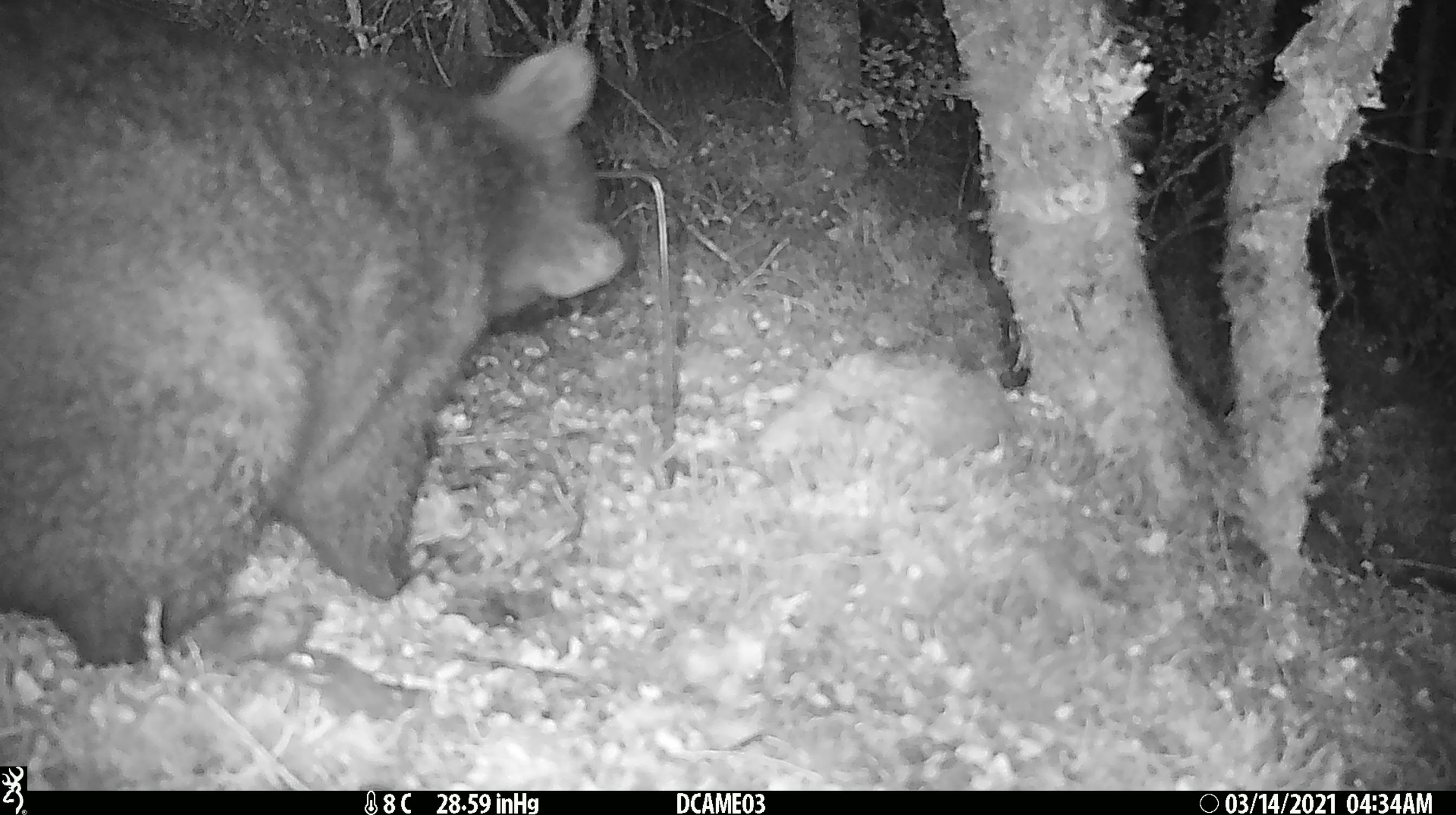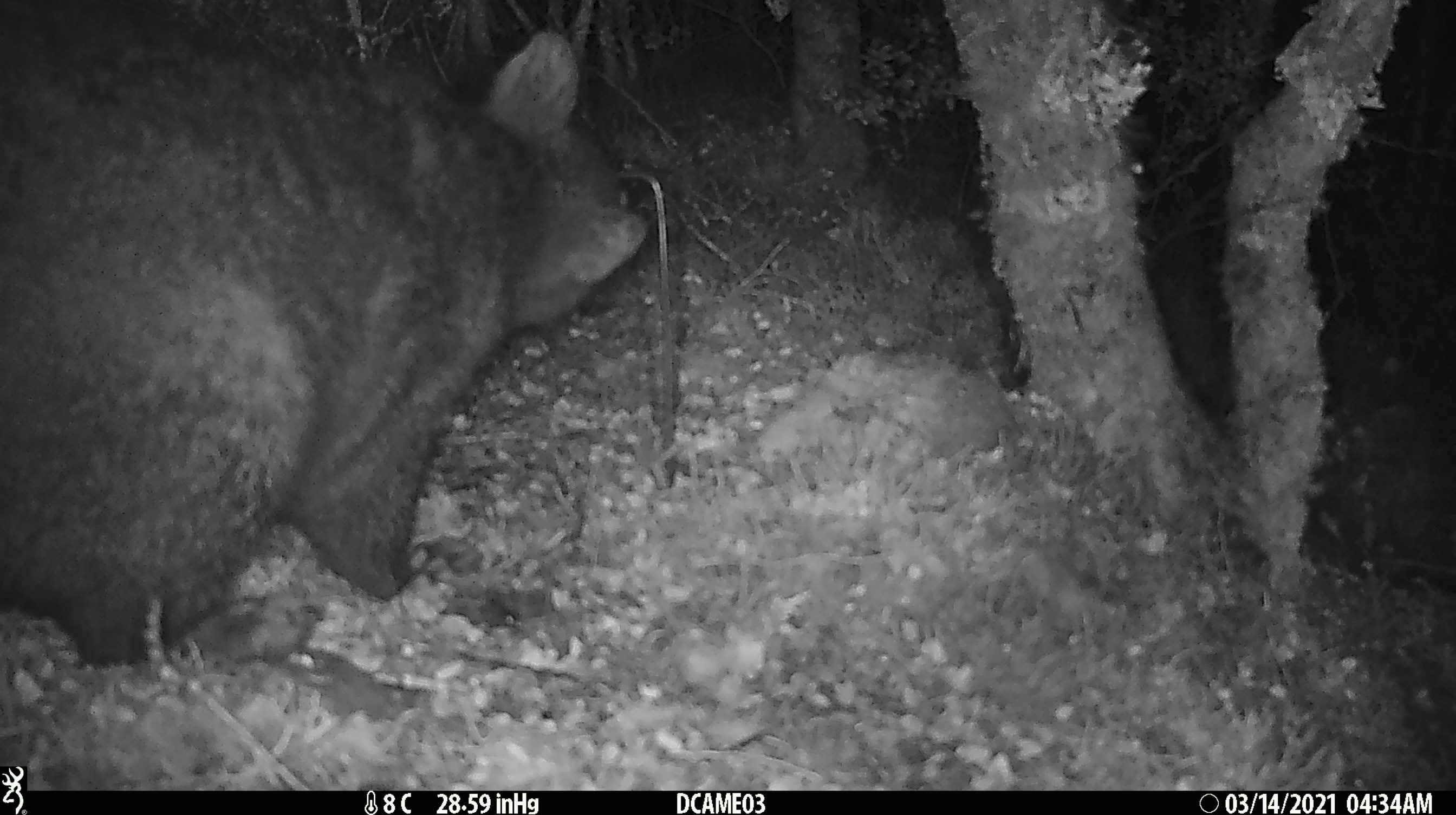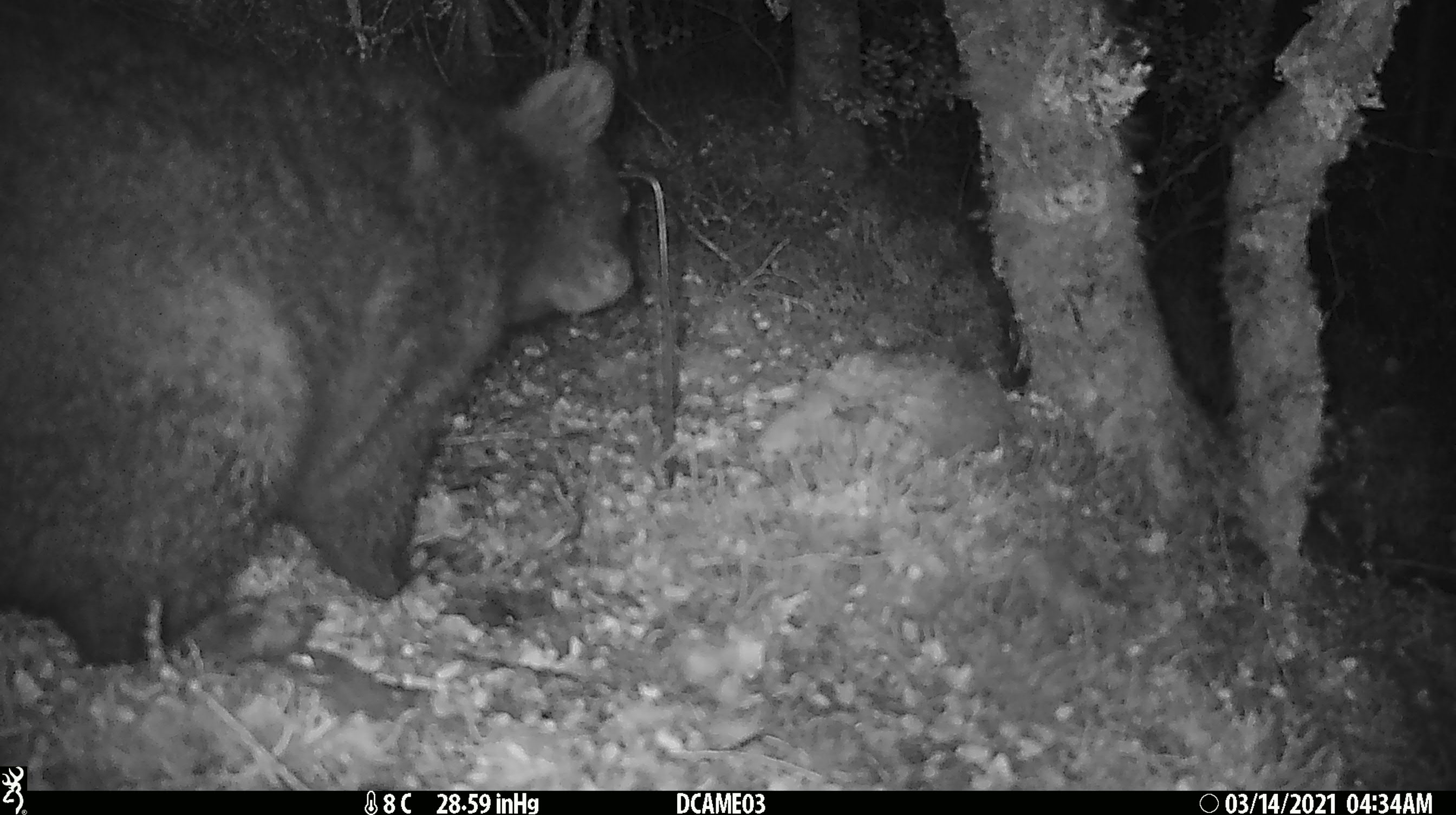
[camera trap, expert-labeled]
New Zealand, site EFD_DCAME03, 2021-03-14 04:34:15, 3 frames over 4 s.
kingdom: Animalia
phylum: Chordata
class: Mammalia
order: Diprotodontia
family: Phalangeridae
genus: Trichosurus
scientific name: Trichosurus vulpecula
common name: common brushtail possum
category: possum